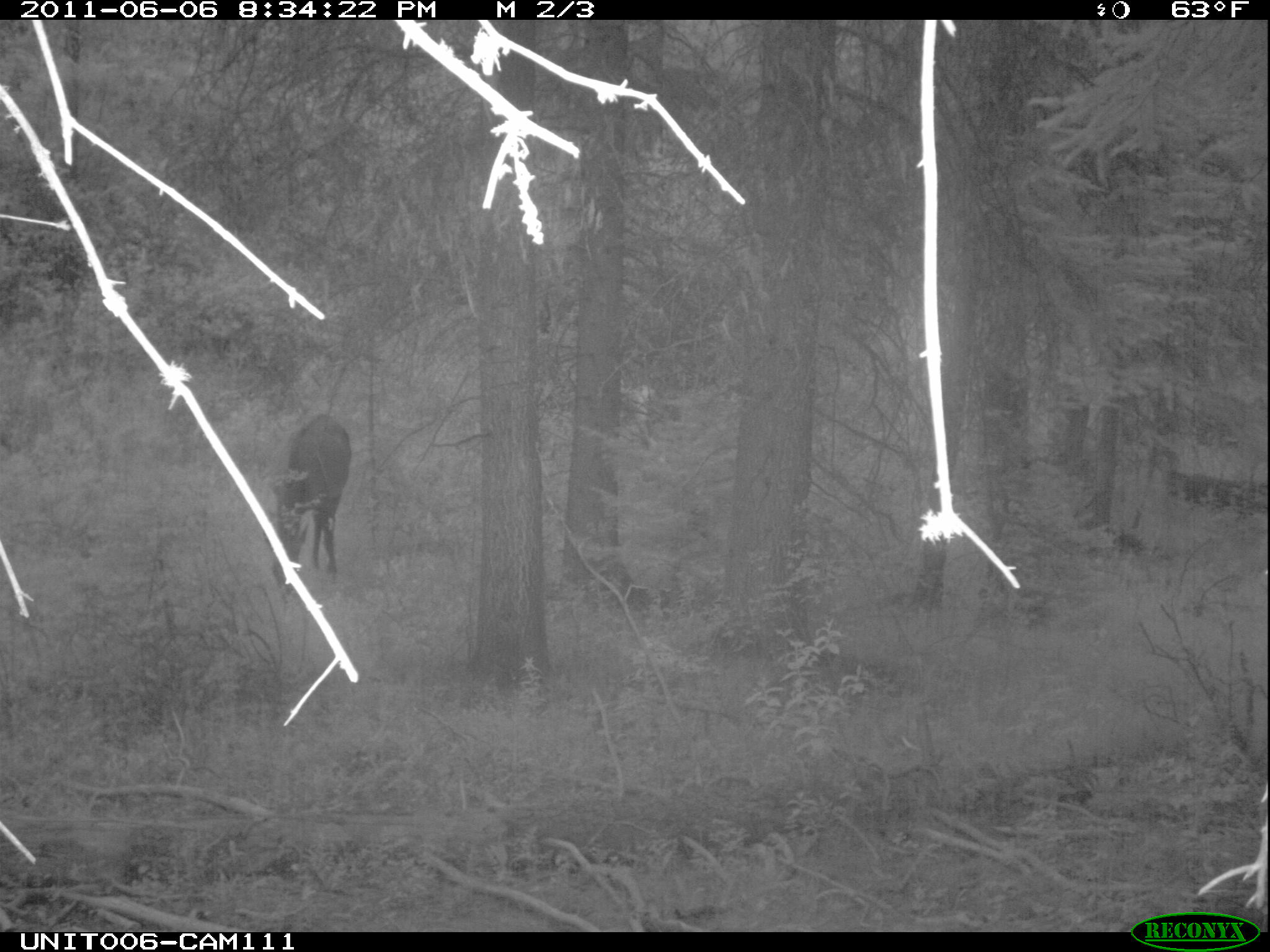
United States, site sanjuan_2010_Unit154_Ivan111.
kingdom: Animalia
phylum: Chordata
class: Mammalia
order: Artiodactyla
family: Cervidae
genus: Cervus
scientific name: Cervus elaphus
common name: red deer